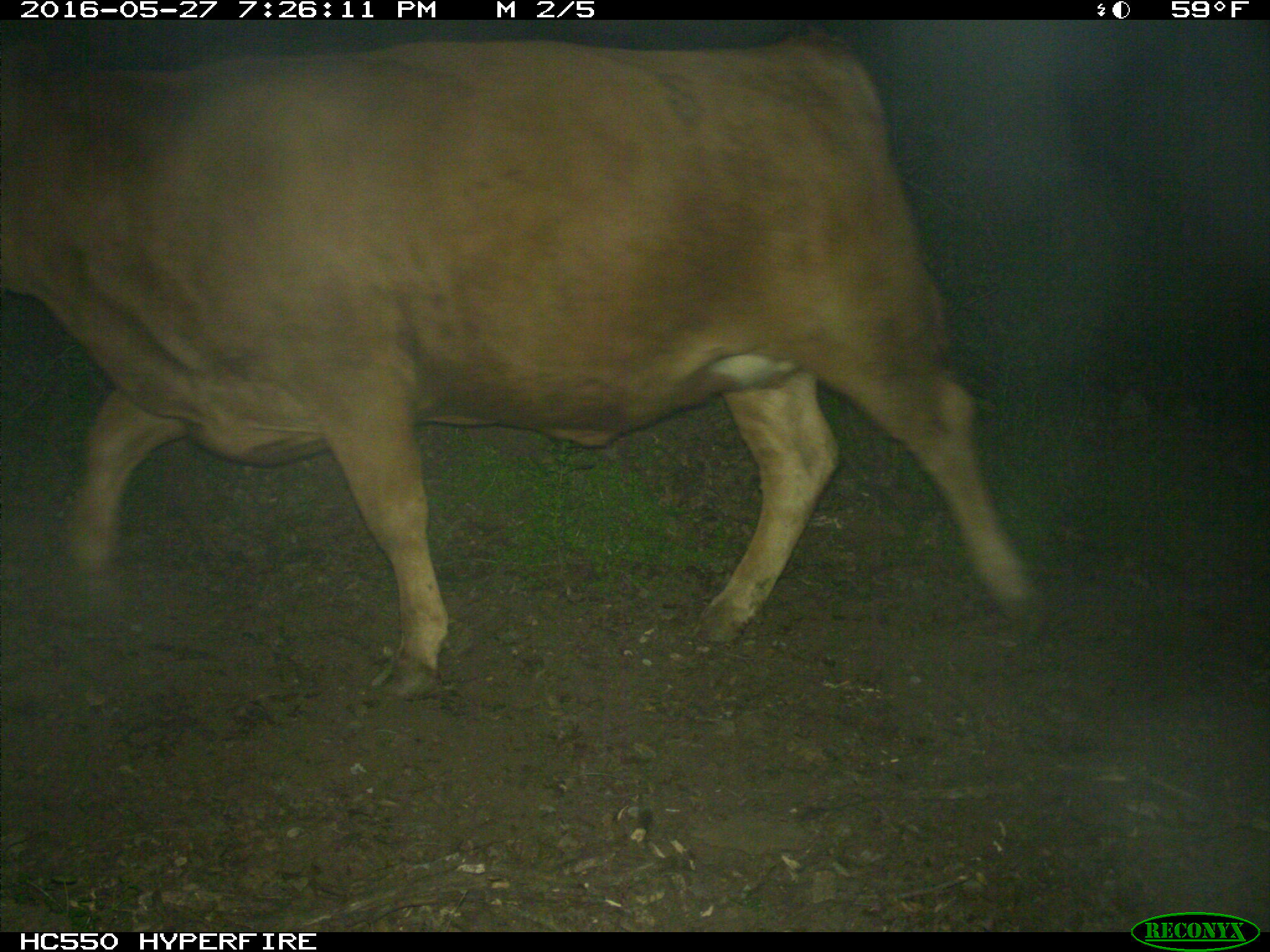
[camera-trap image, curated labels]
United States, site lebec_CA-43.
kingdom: Animalia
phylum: Chordata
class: Mammalia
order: Artiodactyla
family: Bovidae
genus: Bos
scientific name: Bos taurus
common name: domestic cow